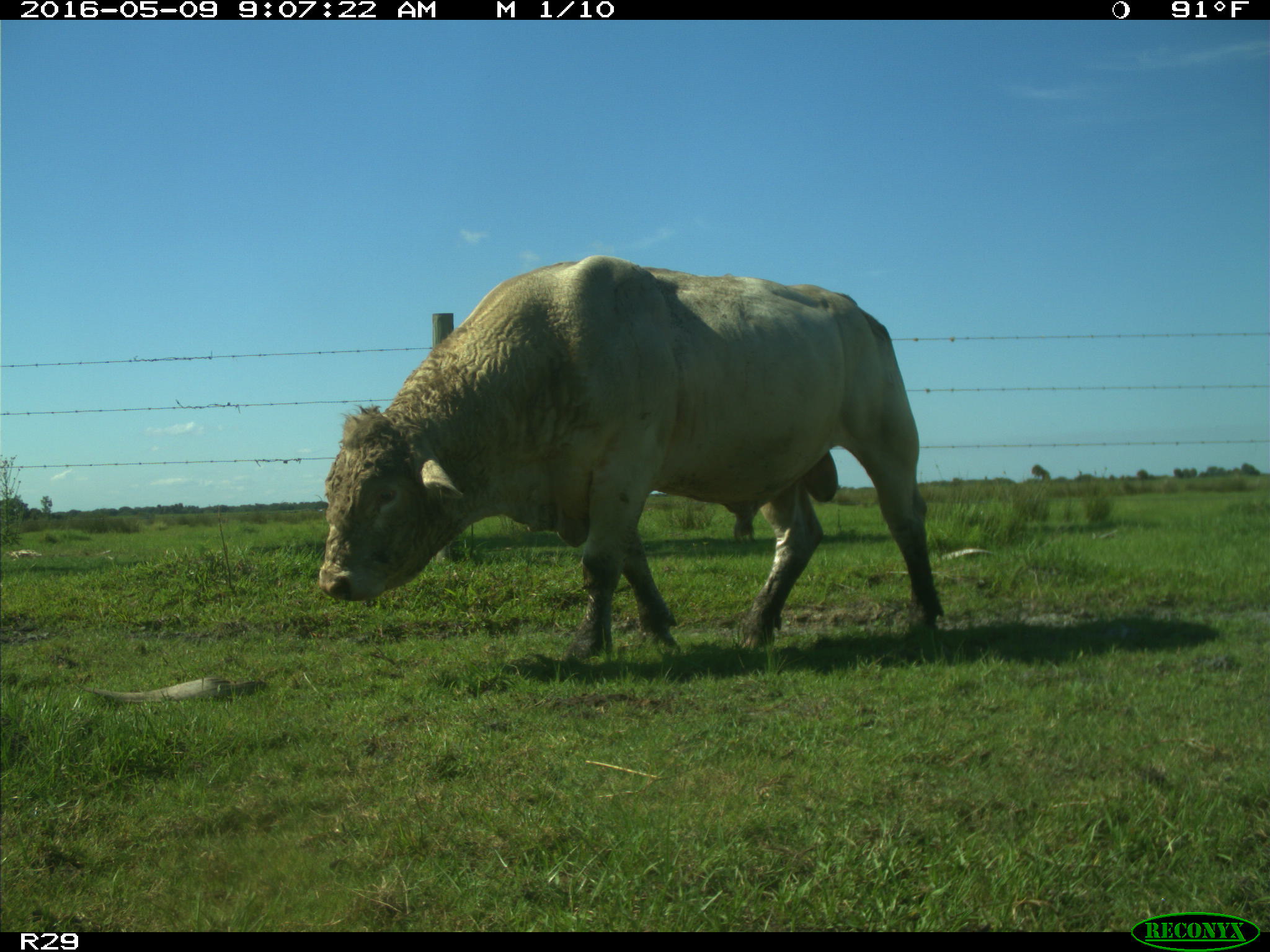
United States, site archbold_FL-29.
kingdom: Animalia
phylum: Chordata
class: Mammalia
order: Artiodactyla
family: Bovidae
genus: Bos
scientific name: Bos taurus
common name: domestic cow